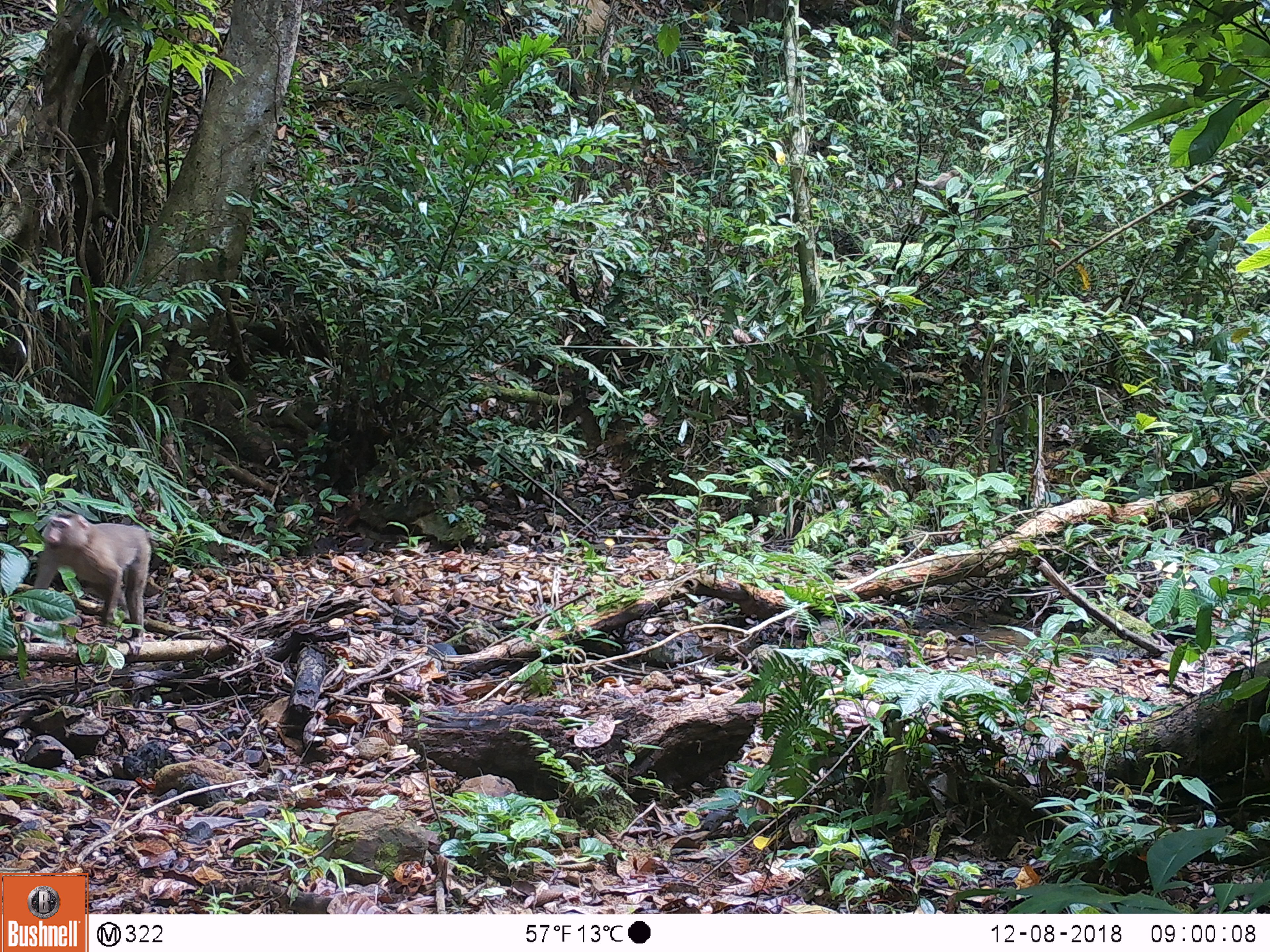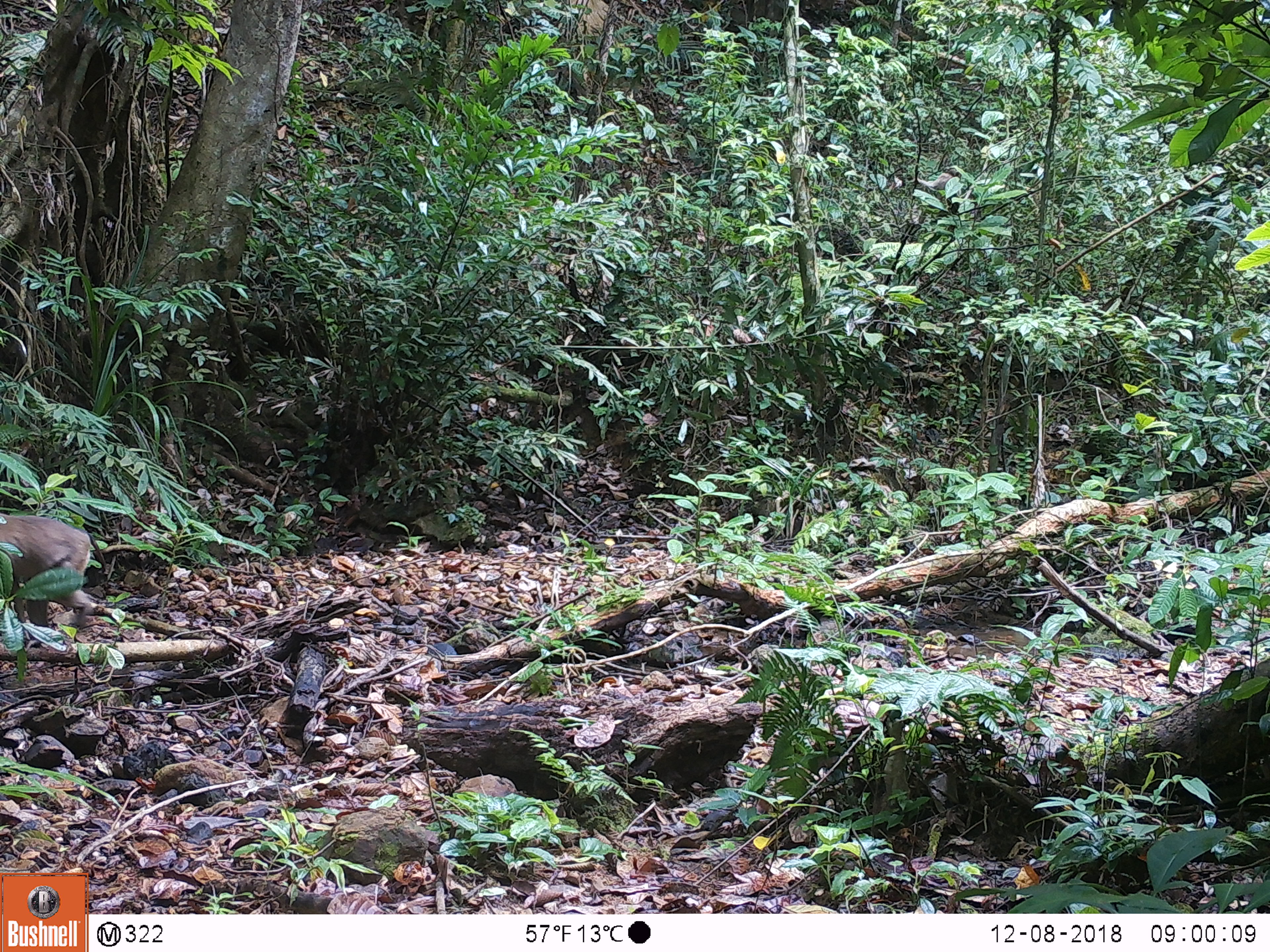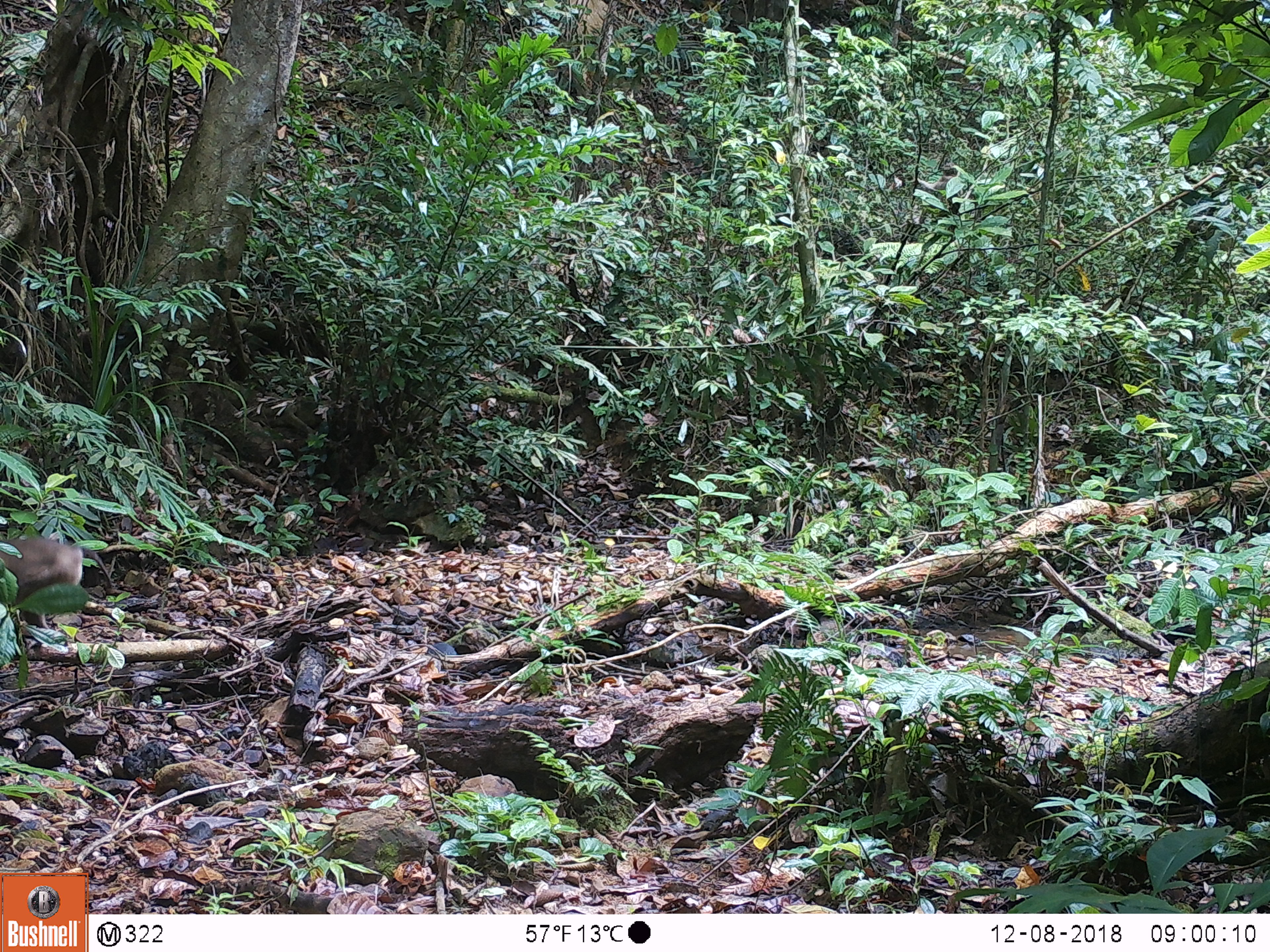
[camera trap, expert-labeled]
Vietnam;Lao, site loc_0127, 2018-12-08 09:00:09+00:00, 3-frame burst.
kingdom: Animalia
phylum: Chordata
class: Mammalia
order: Primates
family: Cercopithecidae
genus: Macaca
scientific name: Macaca nemestrina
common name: pig-tailed macaque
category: pig tailed macaque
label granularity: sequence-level